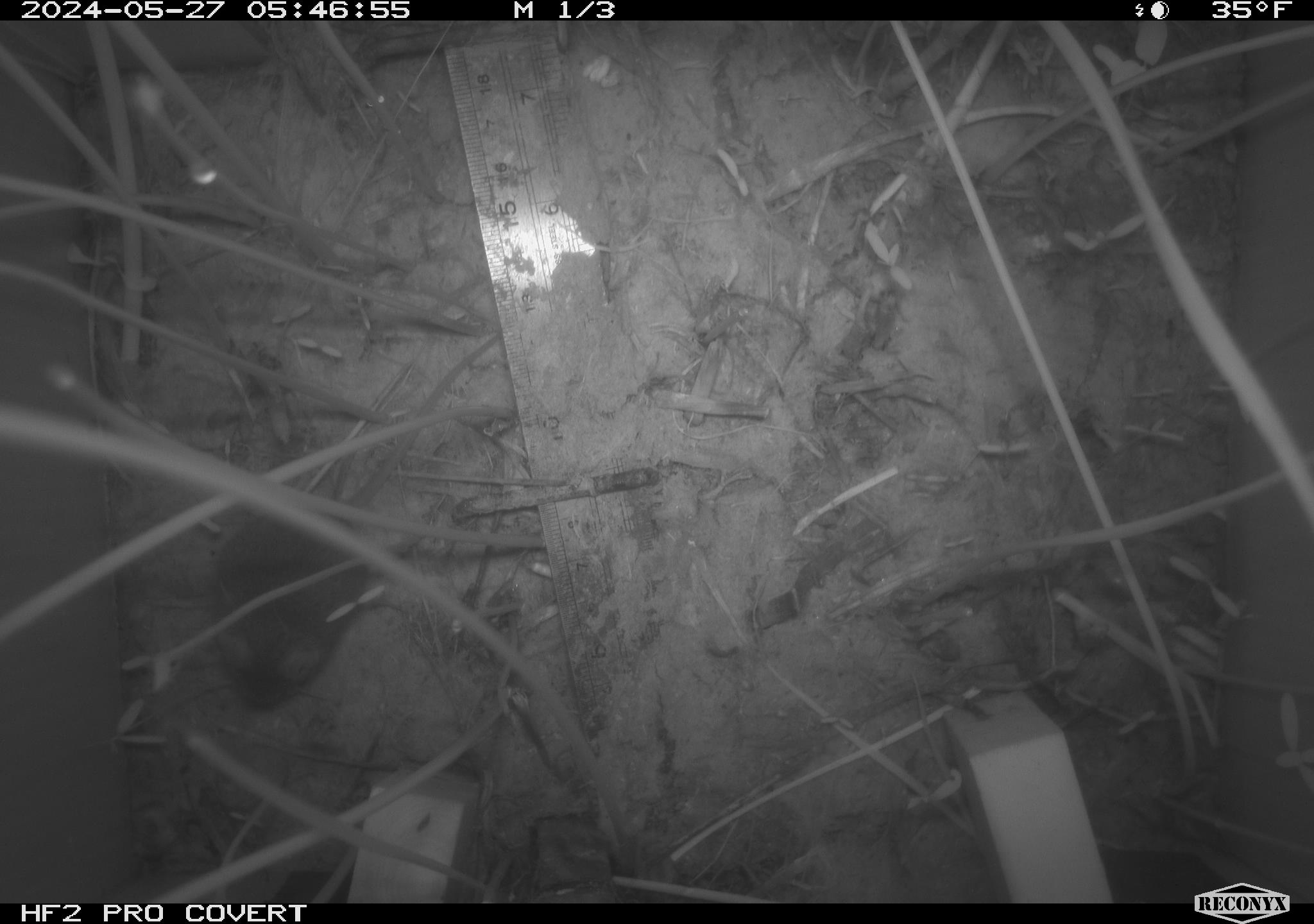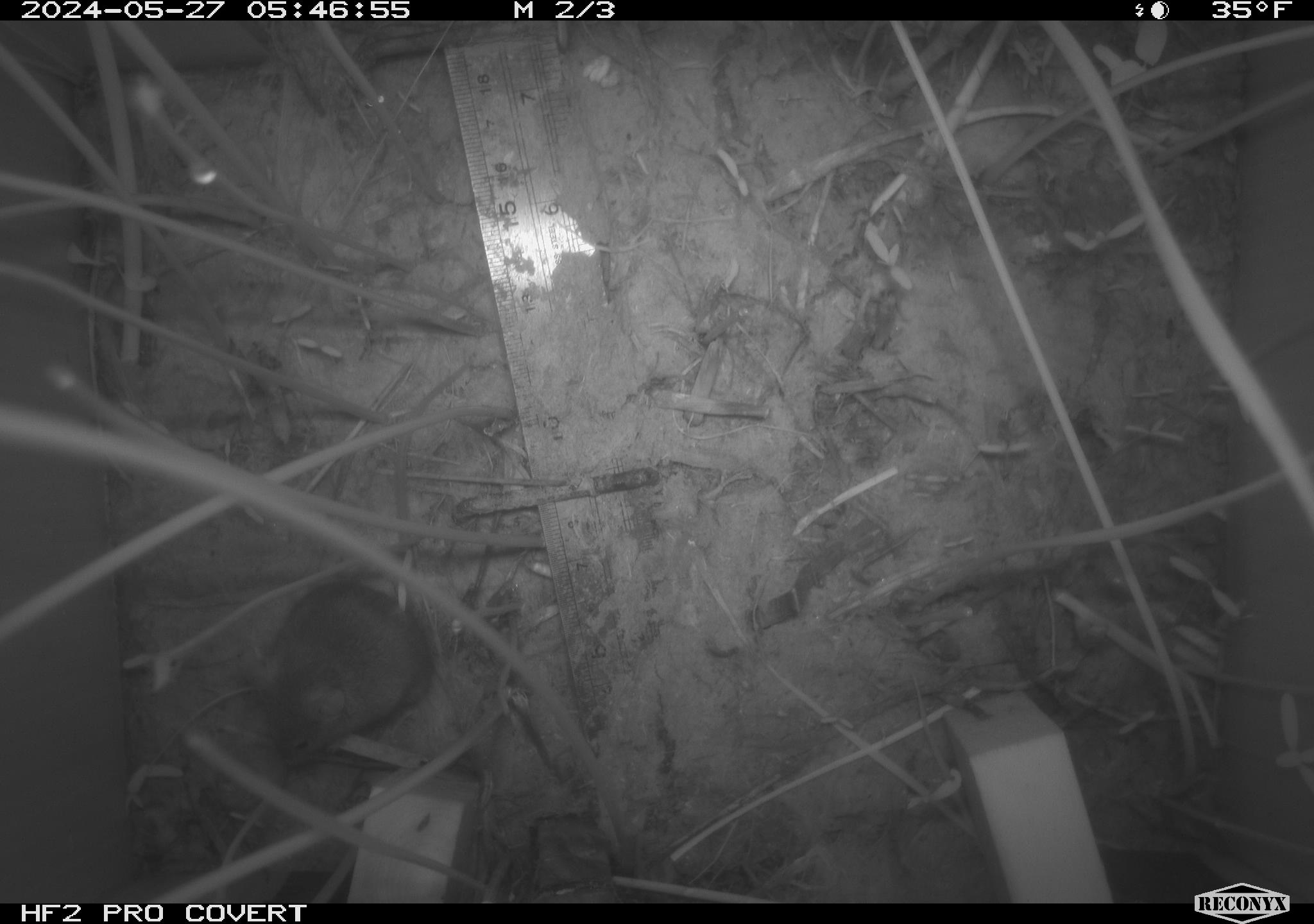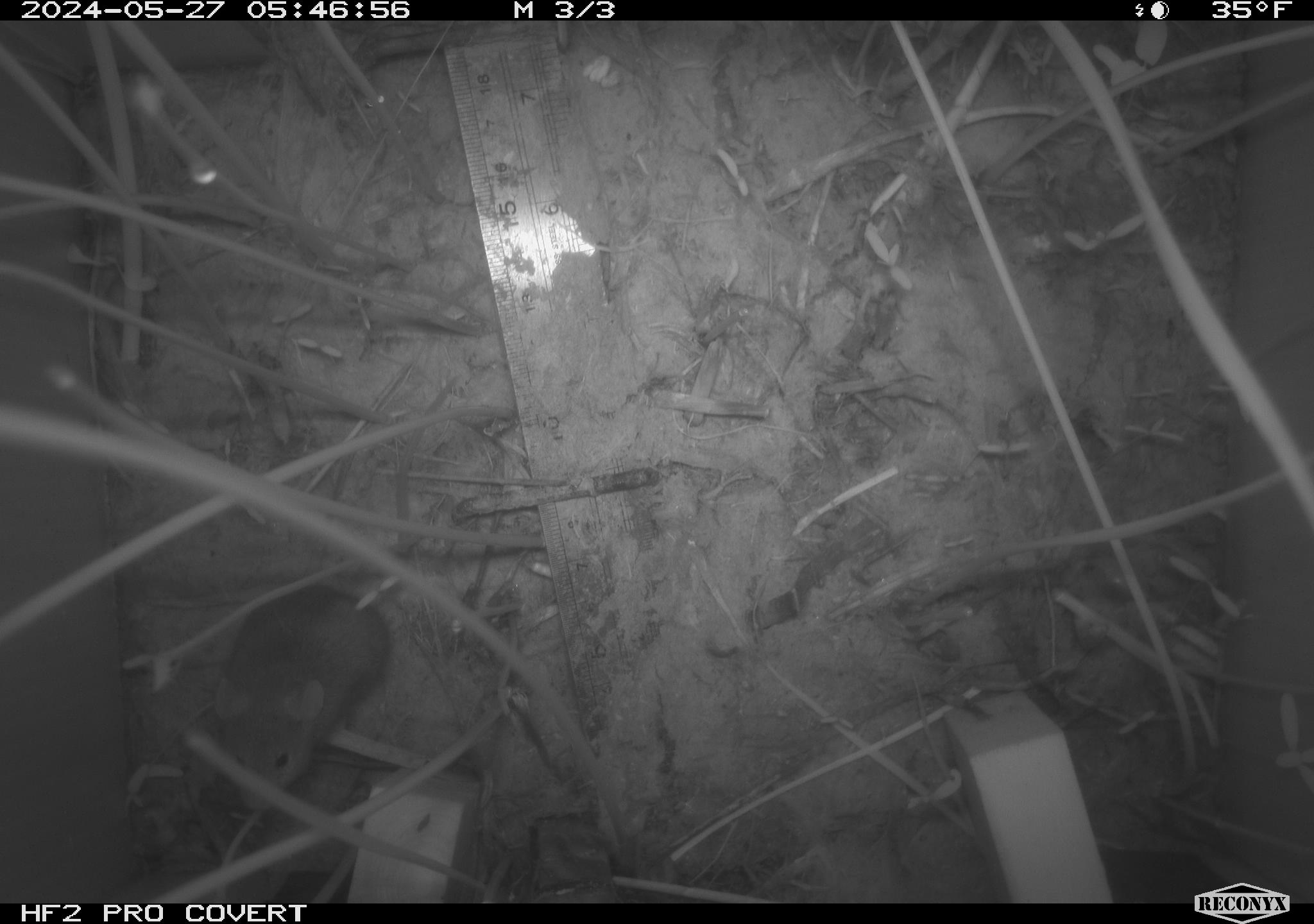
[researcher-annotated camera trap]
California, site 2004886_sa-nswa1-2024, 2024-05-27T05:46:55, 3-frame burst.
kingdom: Animalia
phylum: Chordata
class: Mammalia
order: Rodentia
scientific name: Rodentia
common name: rodent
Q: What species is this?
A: Rodent (Rodentia).